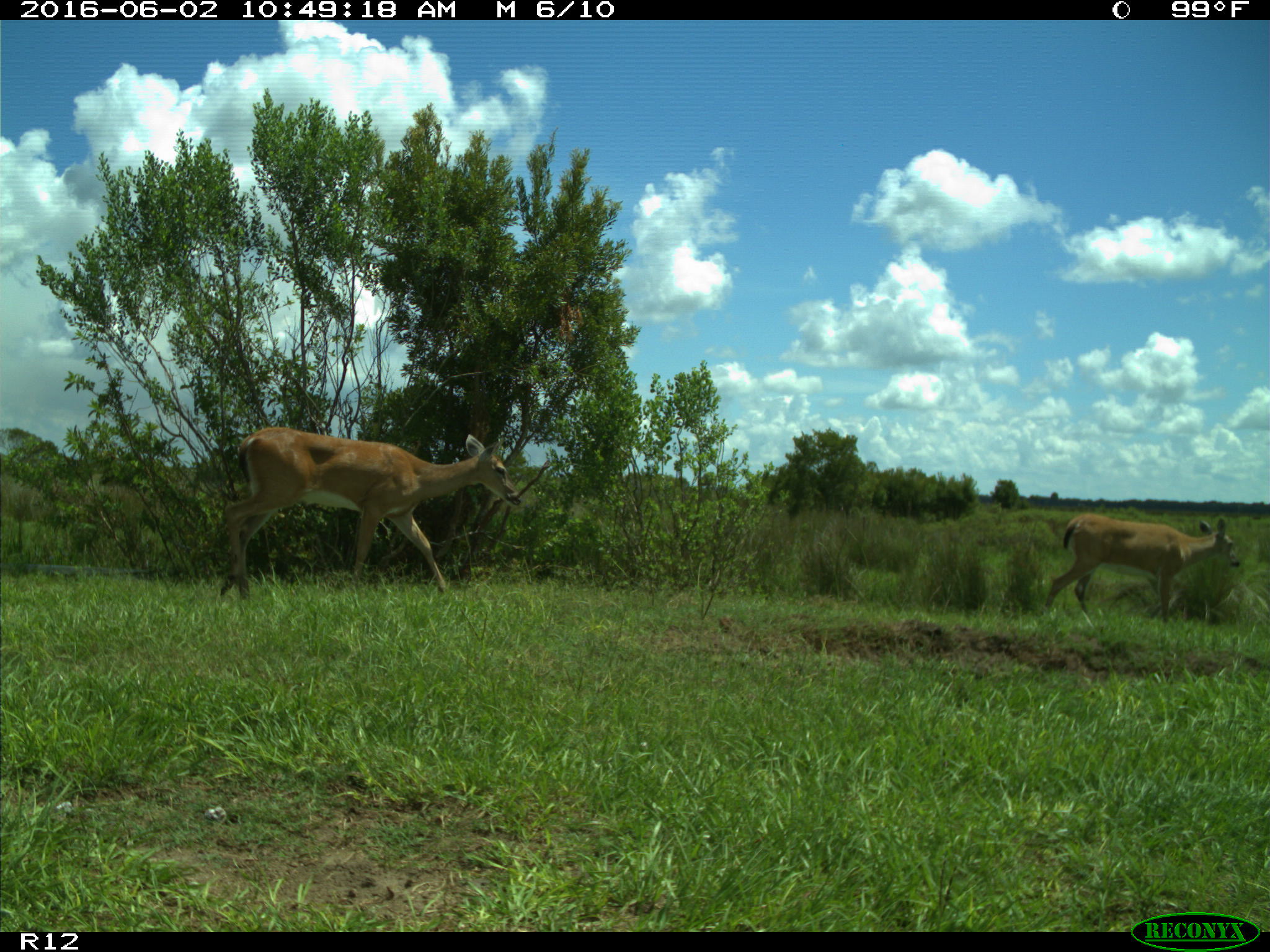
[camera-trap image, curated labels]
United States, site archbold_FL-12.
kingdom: Animalia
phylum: Chordata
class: Mammalia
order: Artiodactyla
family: Cervidae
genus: Odocoileus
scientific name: Odocoileus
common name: deer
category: unidentified deer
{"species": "unidentified deer (deer) (Odocoileus)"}